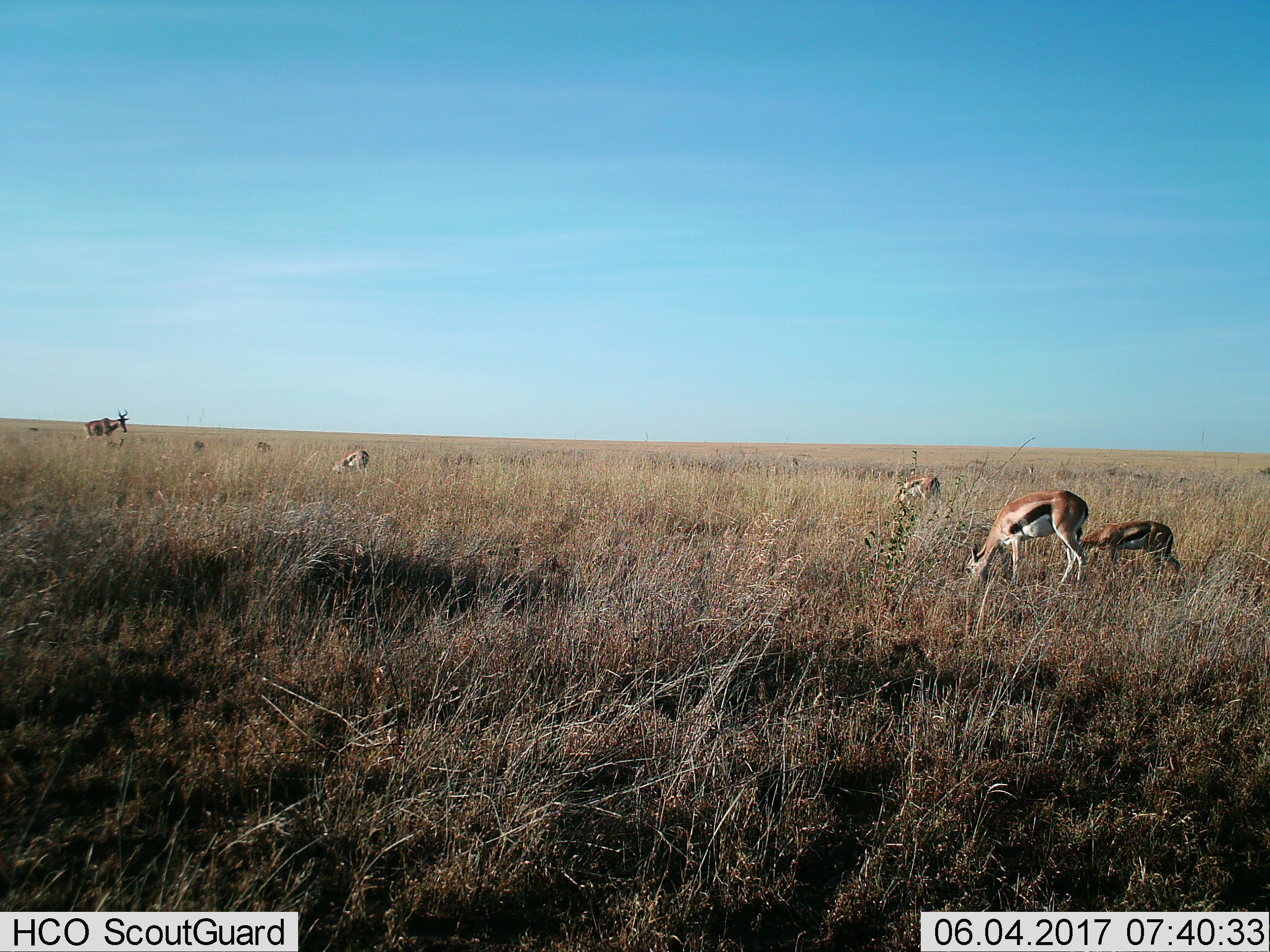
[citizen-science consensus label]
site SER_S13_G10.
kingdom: Animalia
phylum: Chordata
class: Mammalia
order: Artiodactyla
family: Bovidae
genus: Eudorcas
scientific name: Eudorcas thomsonii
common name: thomson's gazelle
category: gazellethomsons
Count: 6.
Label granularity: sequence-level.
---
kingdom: Animalia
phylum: Chordata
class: Mammalia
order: Artiodactyla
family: Bovidae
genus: Alcelaphus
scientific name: Alcelaphus buselaphus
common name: hartebeest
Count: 1.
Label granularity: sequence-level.